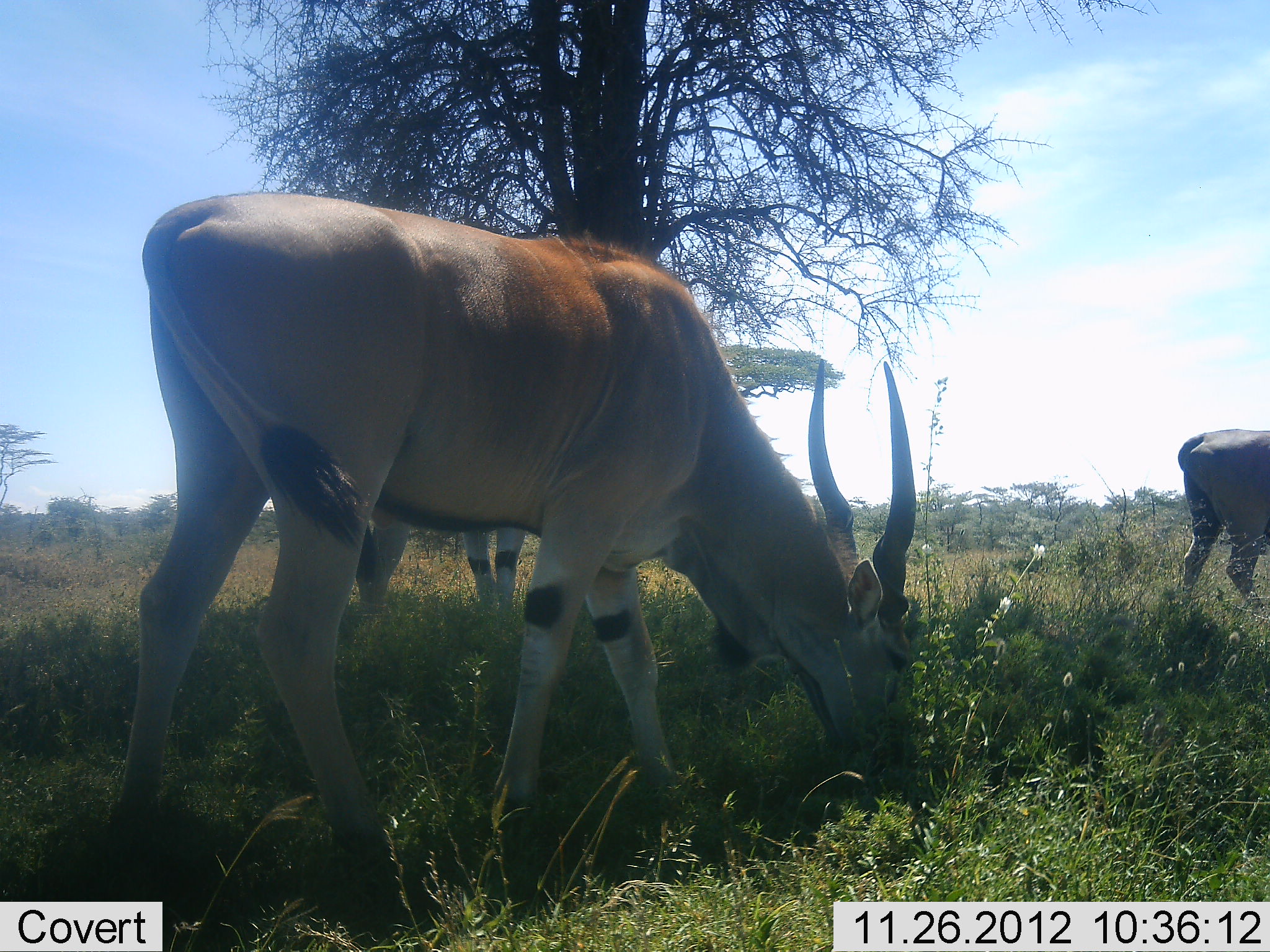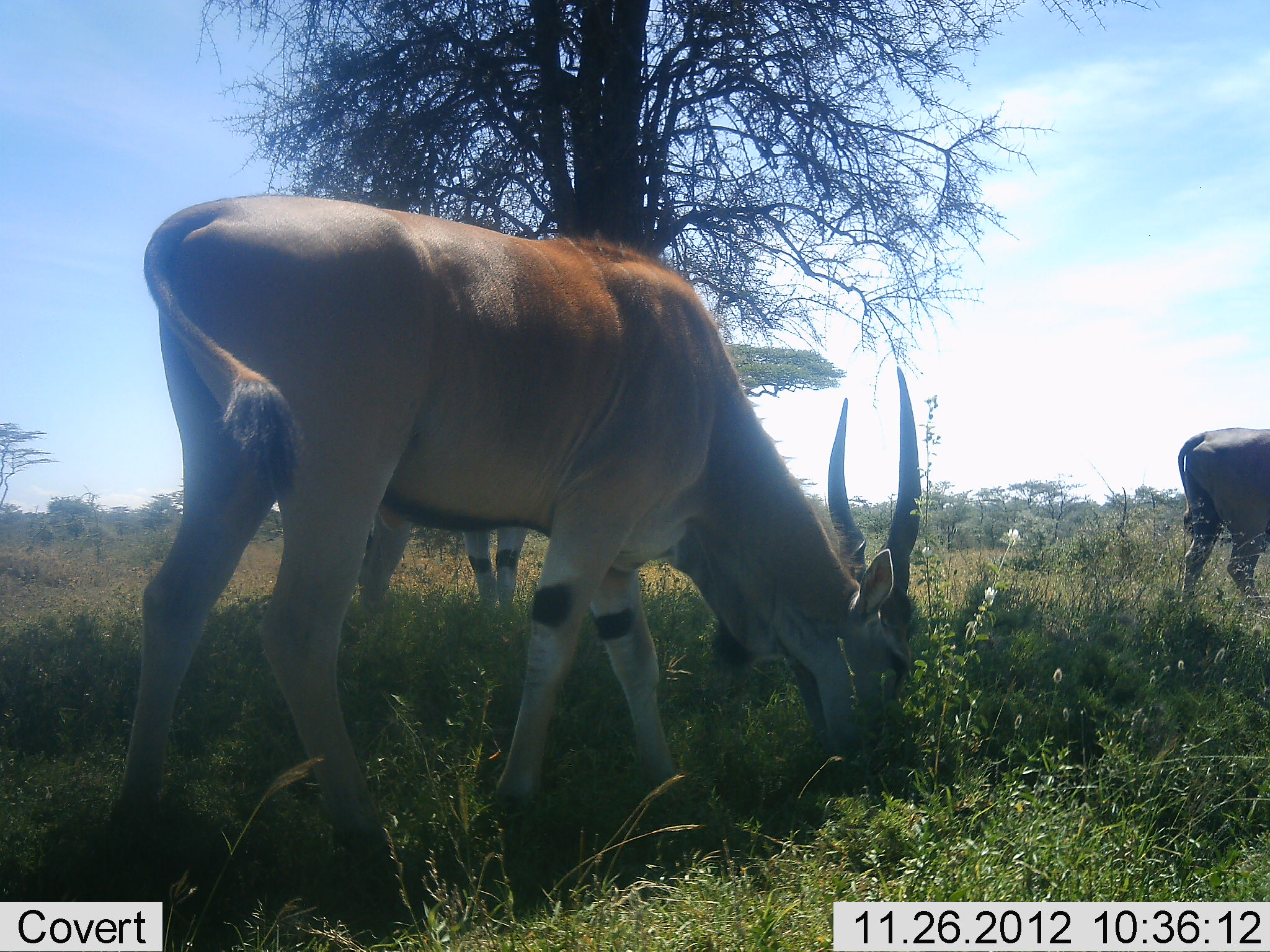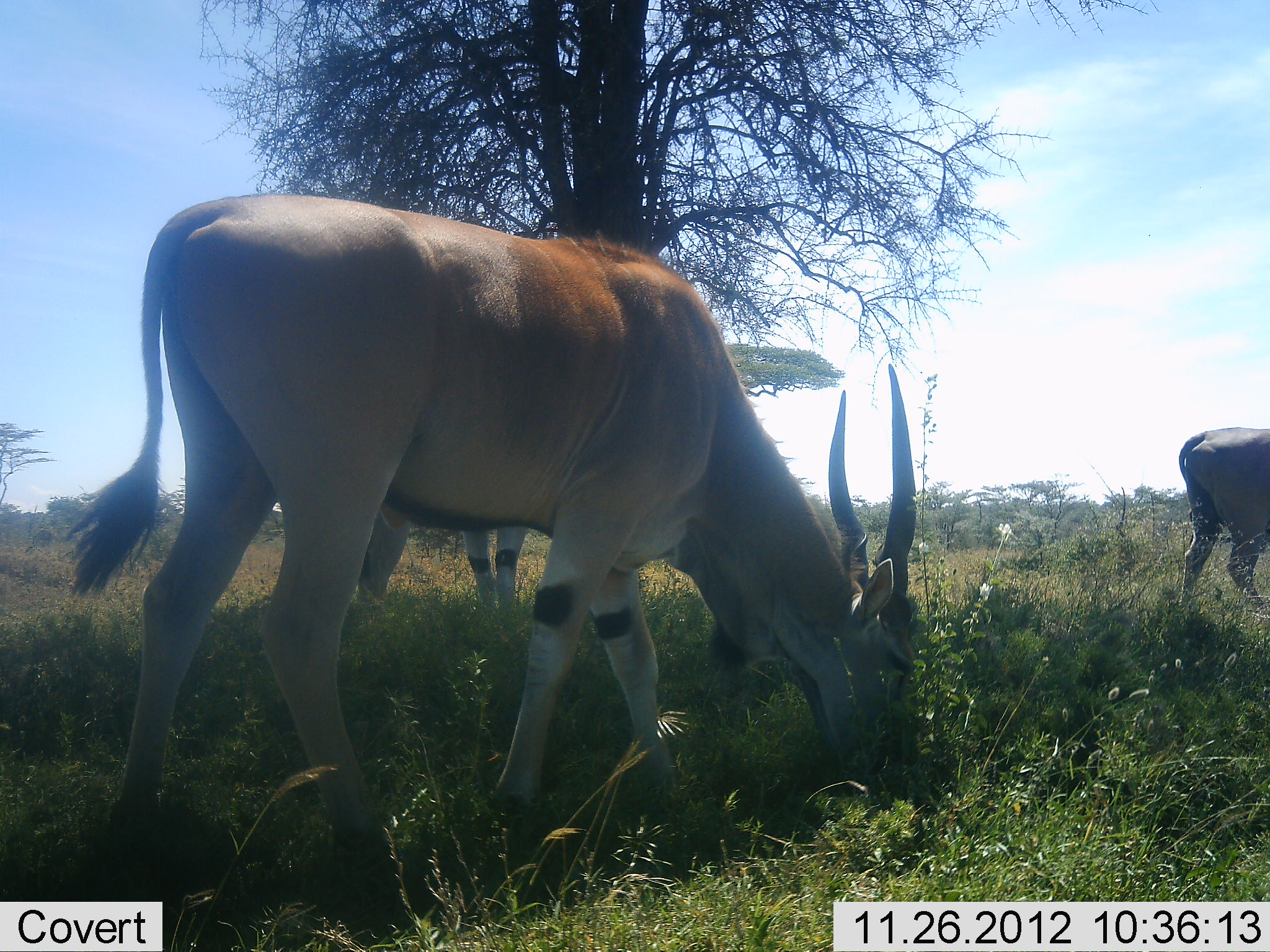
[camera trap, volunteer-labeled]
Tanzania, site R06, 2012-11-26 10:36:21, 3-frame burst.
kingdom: Animalia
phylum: Chordata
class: Mammalia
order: Artiodactyla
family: Bovidae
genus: Tragelaphus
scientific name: Tragelaphus oryx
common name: eland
Eland (Tragelaphus oryx), count 3. Behavior (volunteer vote fractions): standing 50%, resting 0%, moving 0%, interacting 0%. Young present (vote fraction): 0%. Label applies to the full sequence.